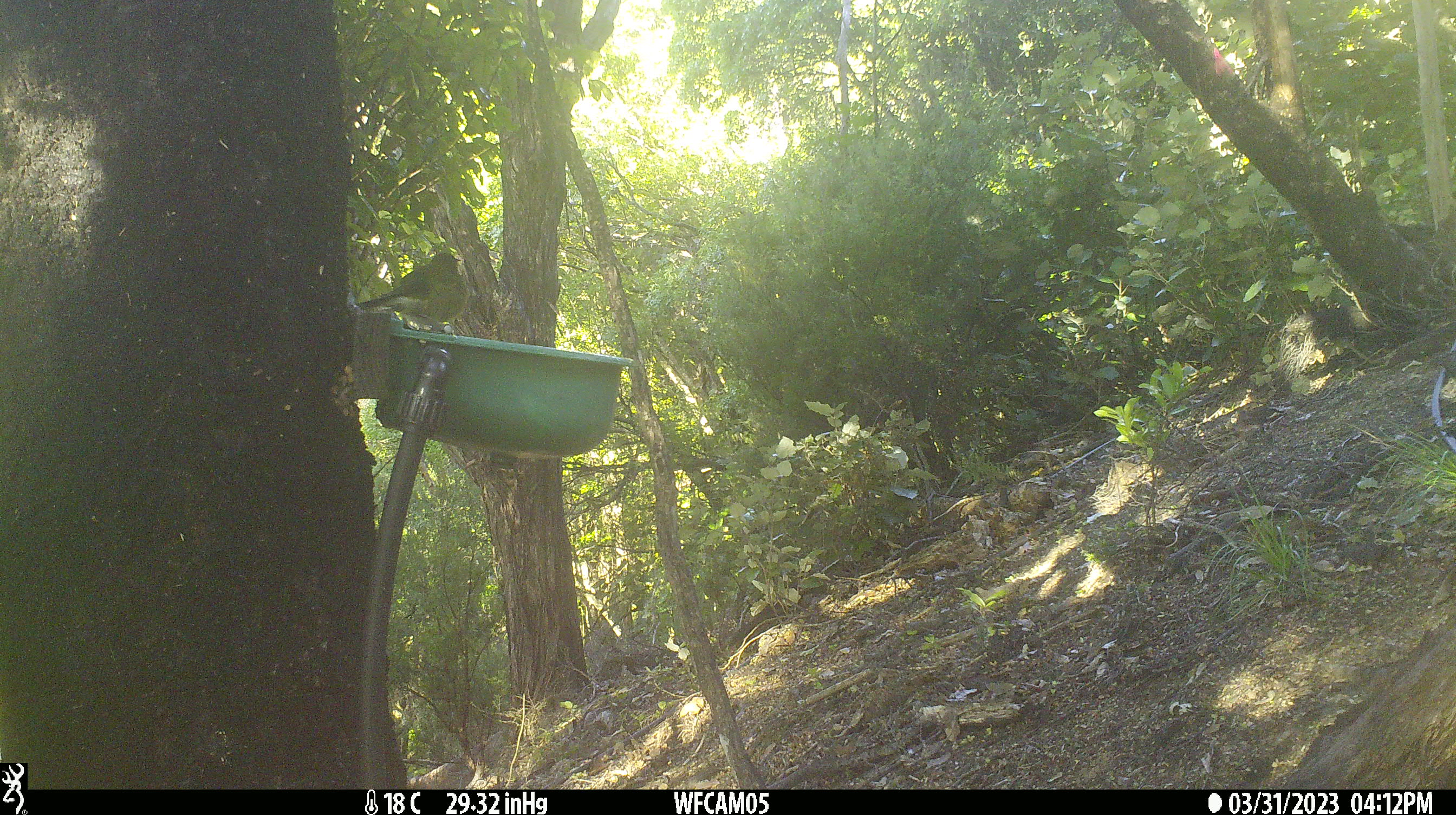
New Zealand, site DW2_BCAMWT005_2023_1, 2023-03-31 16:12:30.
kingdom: Animalia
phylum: Chordata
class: Aves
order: Passeriformes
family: Meliphagidae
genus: Anthornis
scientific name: Anthornis melanura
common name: new zealand bellbird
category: bellbird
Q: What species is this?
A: Bellbird (new zealand bellbird) (Anthornis melanura).